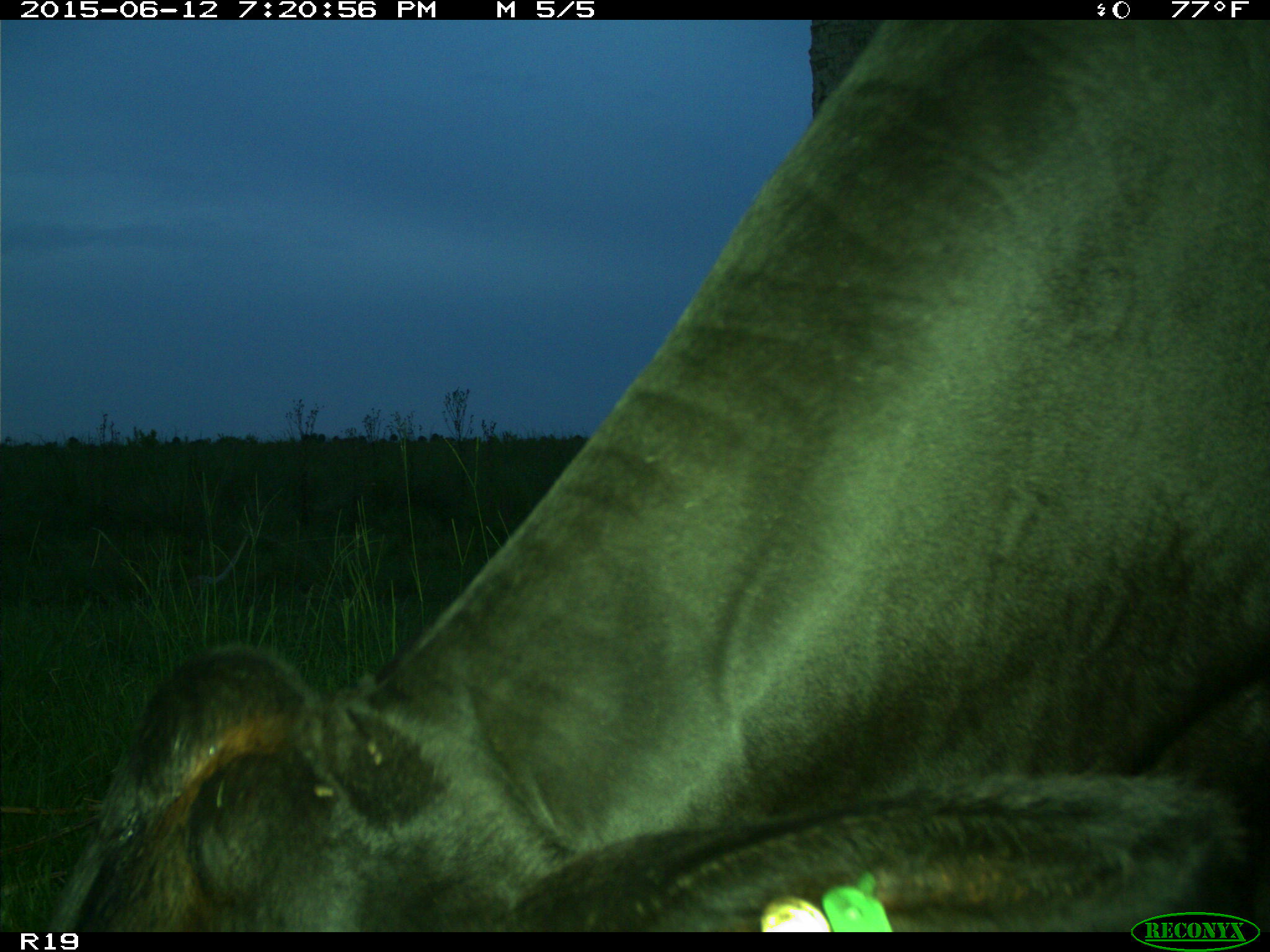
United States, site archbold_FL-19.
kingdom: Animalia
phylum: Chordata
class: Mammalia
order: Artiodactyla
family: Bovidae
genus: Bos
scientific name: Bos taurus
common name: domestic cow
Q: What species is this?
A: Bos taurus (domestic cow).